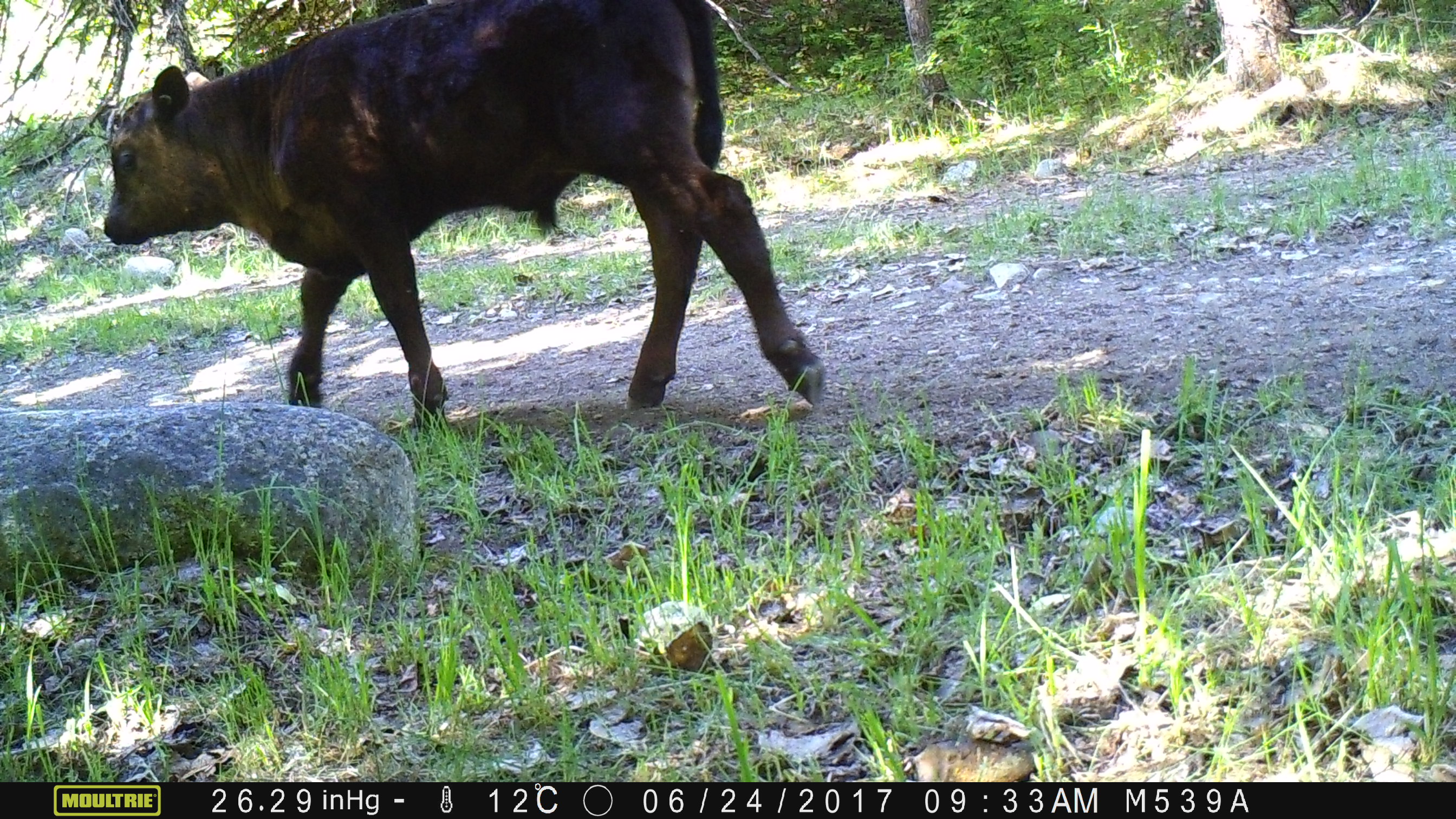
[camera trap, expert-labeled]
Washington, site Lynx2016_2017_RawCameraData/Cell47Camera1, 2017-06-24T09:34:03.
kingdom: Animalia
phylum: Chordata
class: Mammalia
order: Artiodactyla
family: Bovidae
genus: Bos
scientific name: Bos taurus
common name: domestic cattle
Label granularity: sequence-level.